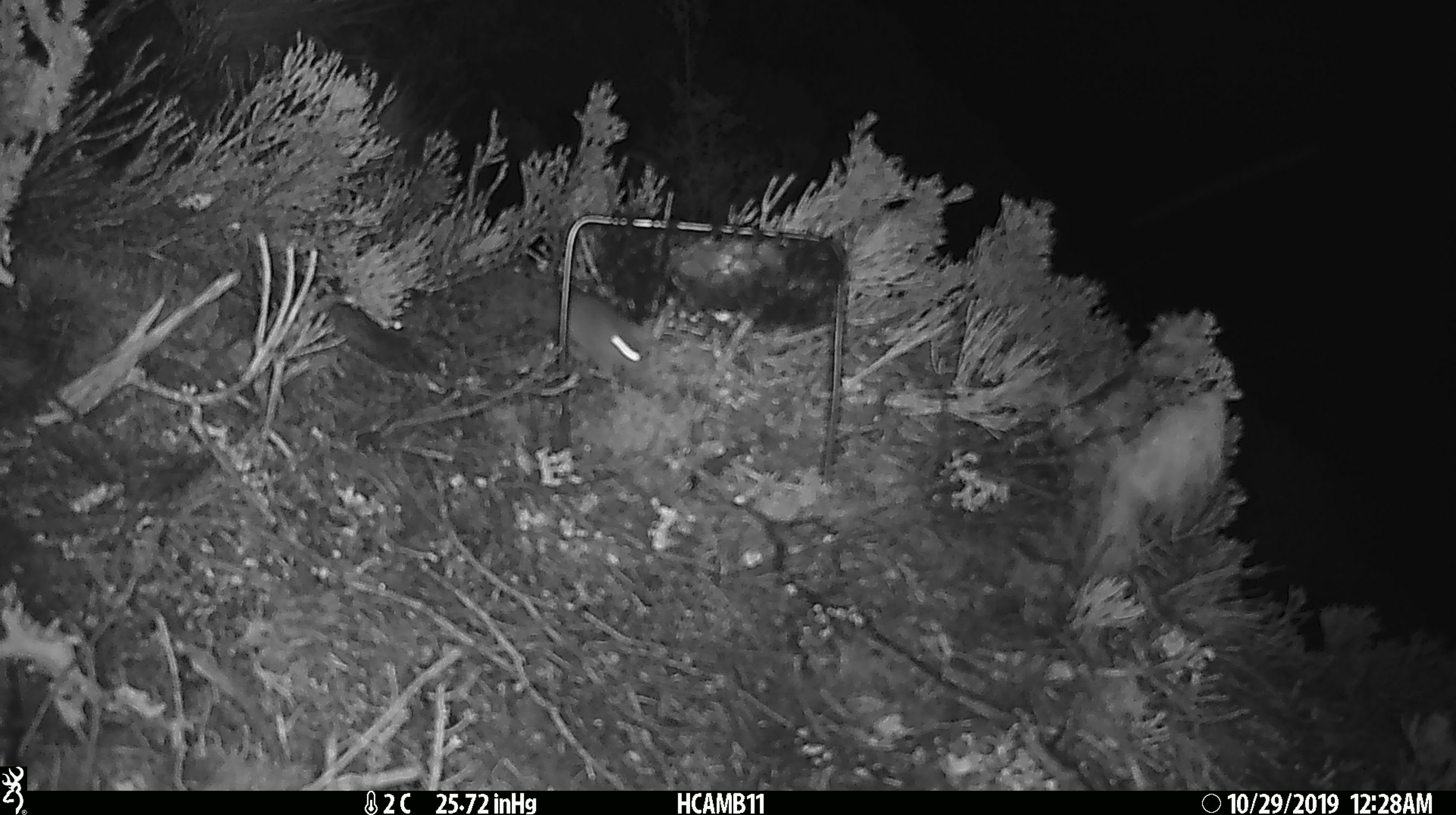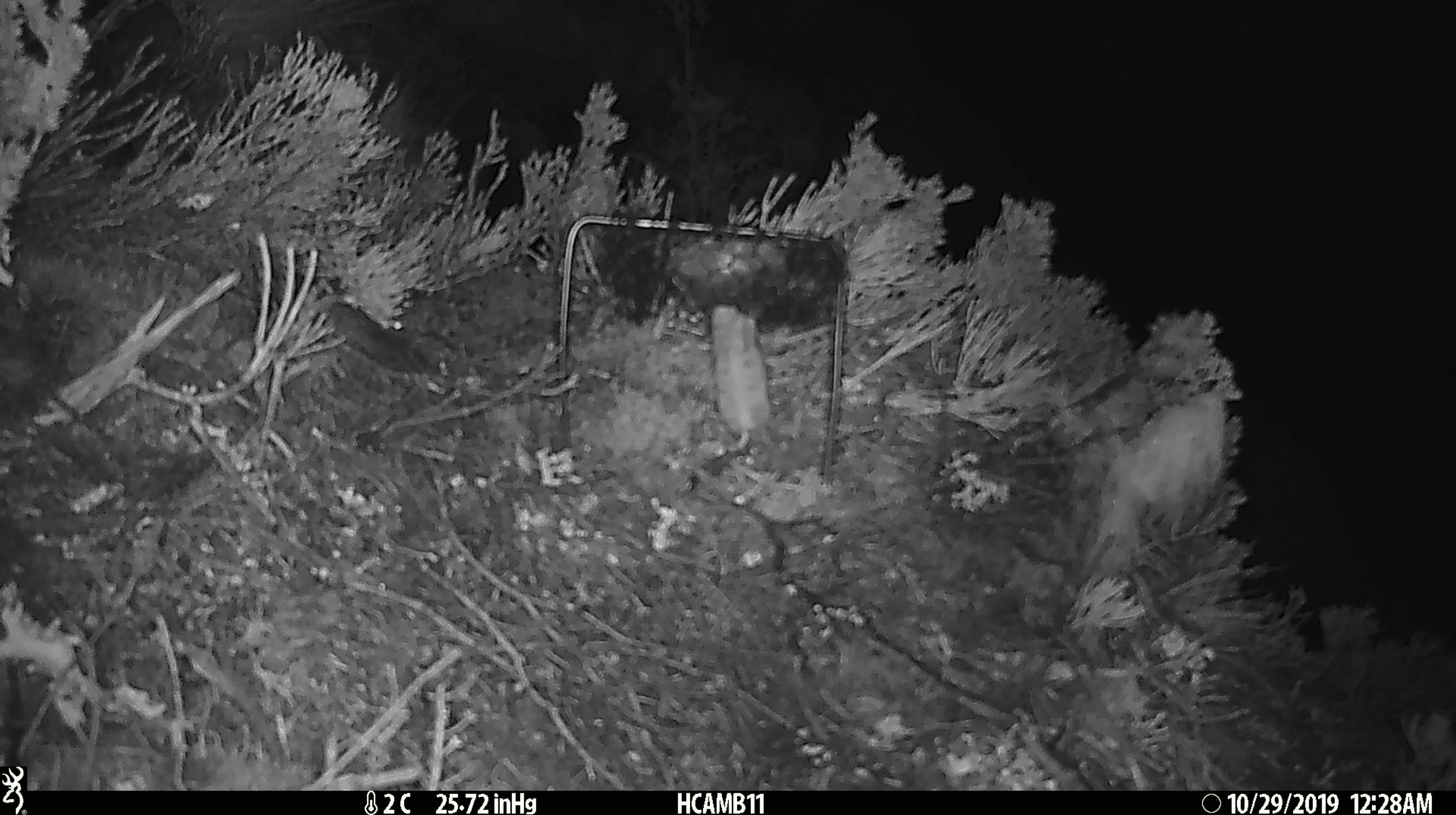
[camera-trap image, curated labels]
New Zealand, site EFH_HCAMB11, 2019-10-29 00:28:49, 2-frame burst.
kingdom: Animalia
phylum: Chordata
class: Mammalia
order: Rodentia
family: Muridae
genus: Mus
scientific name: Mus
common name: mouse